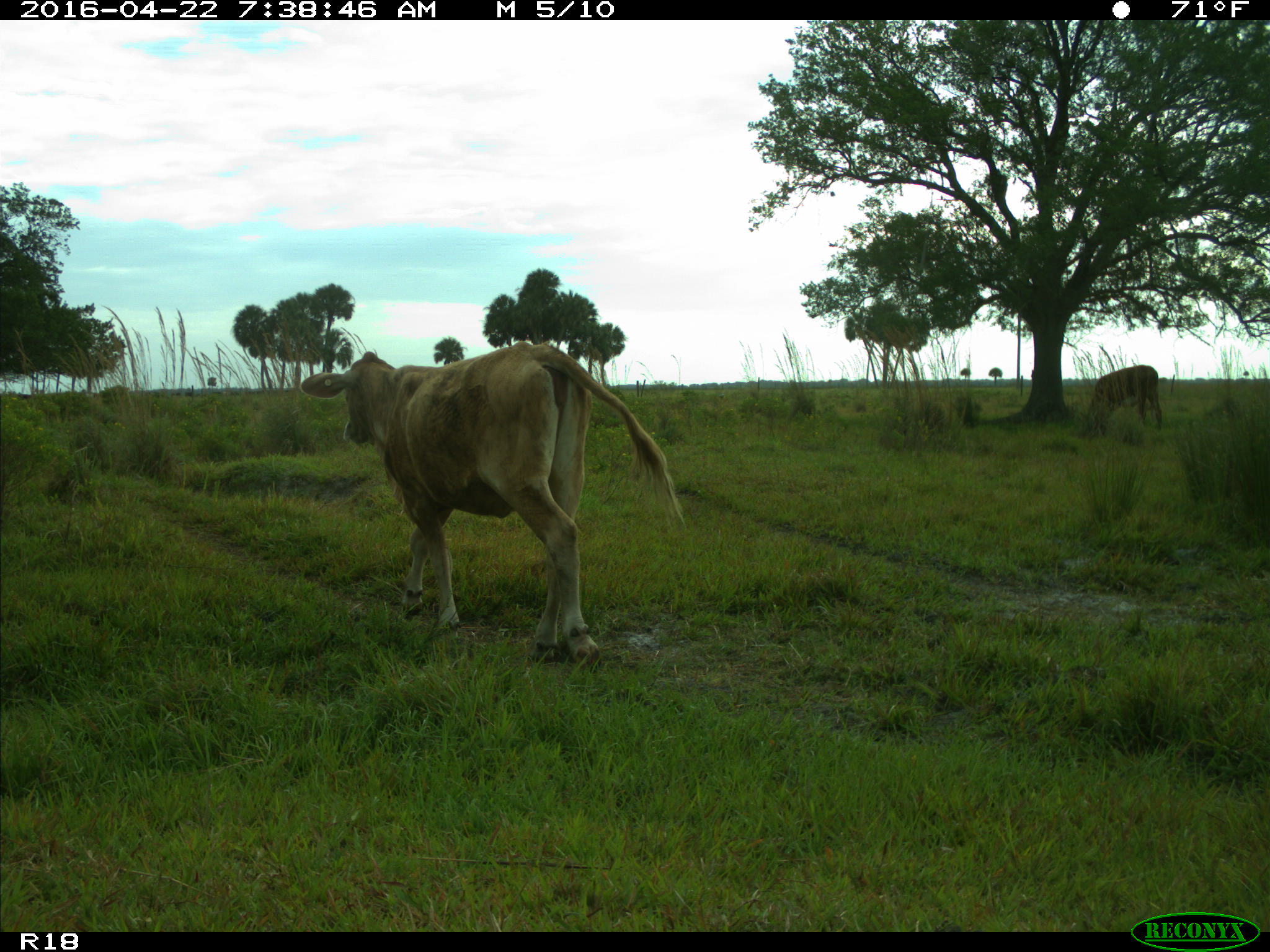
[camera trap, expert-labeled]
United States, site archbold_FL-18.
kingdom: Animalia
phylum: Chordata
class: Mammalia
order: Artiodactyla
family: Bovidae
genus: Bos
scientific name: Bos taurus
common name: domestic cow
Bos taurus (domestic cow).